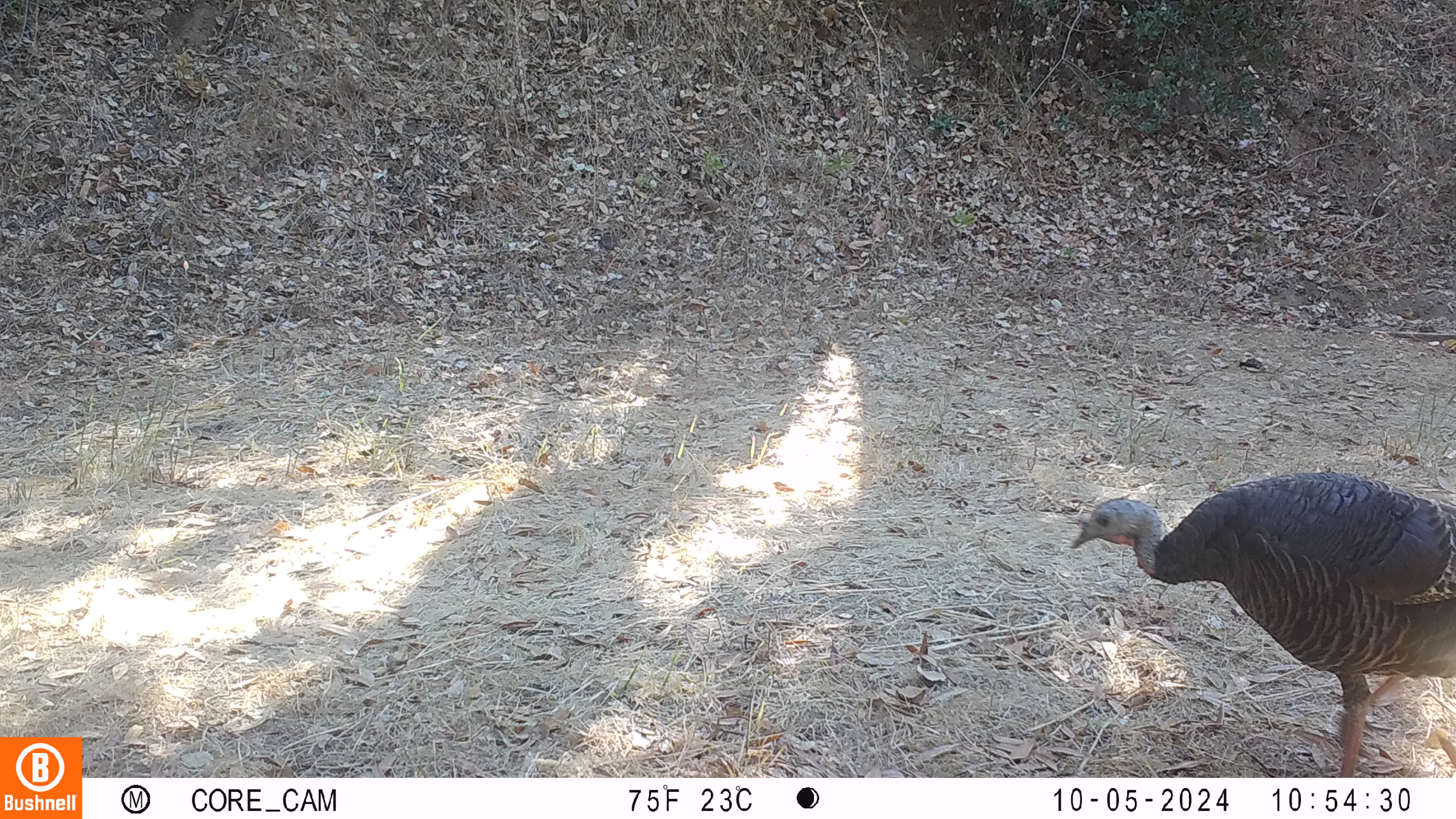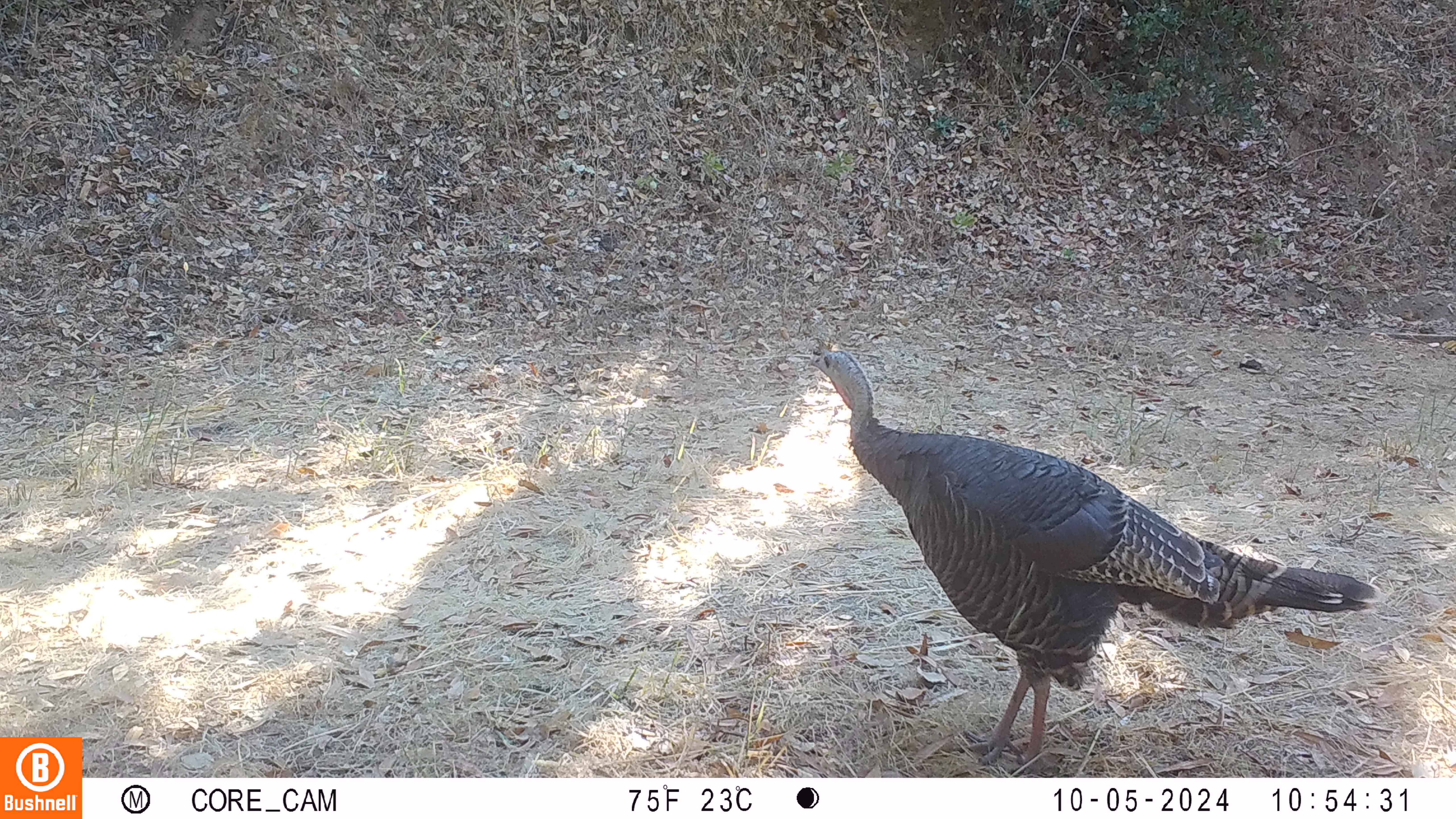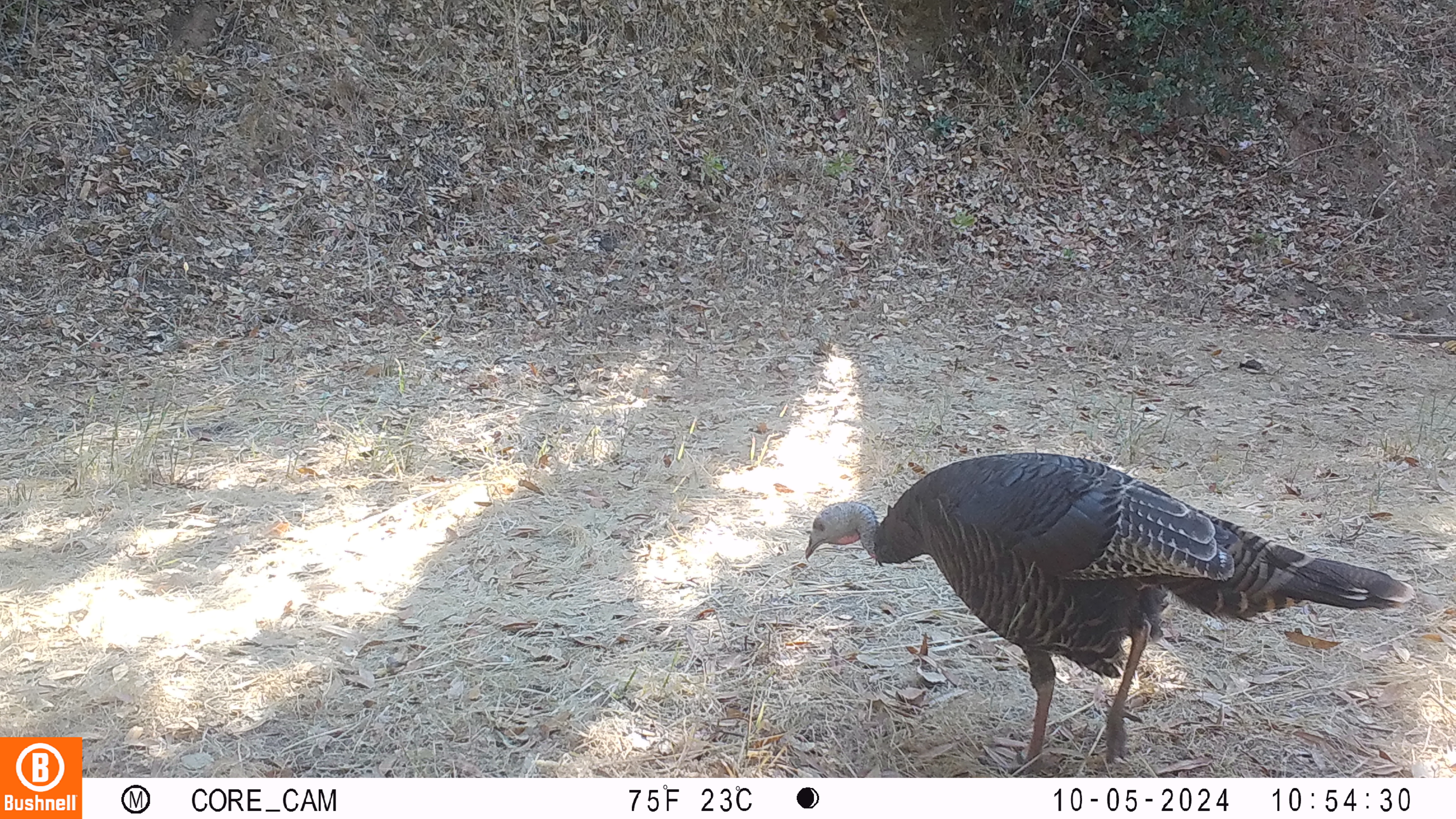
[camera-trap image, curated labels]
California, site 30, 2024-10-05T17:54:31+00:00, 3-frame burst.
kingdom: Animalia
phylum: Chordata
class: Aves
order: Galliformes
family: Phasianidae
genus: Meleagris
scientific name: Meleagris gallopavo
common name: turkey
Turkey (Meleagris gallopavo).